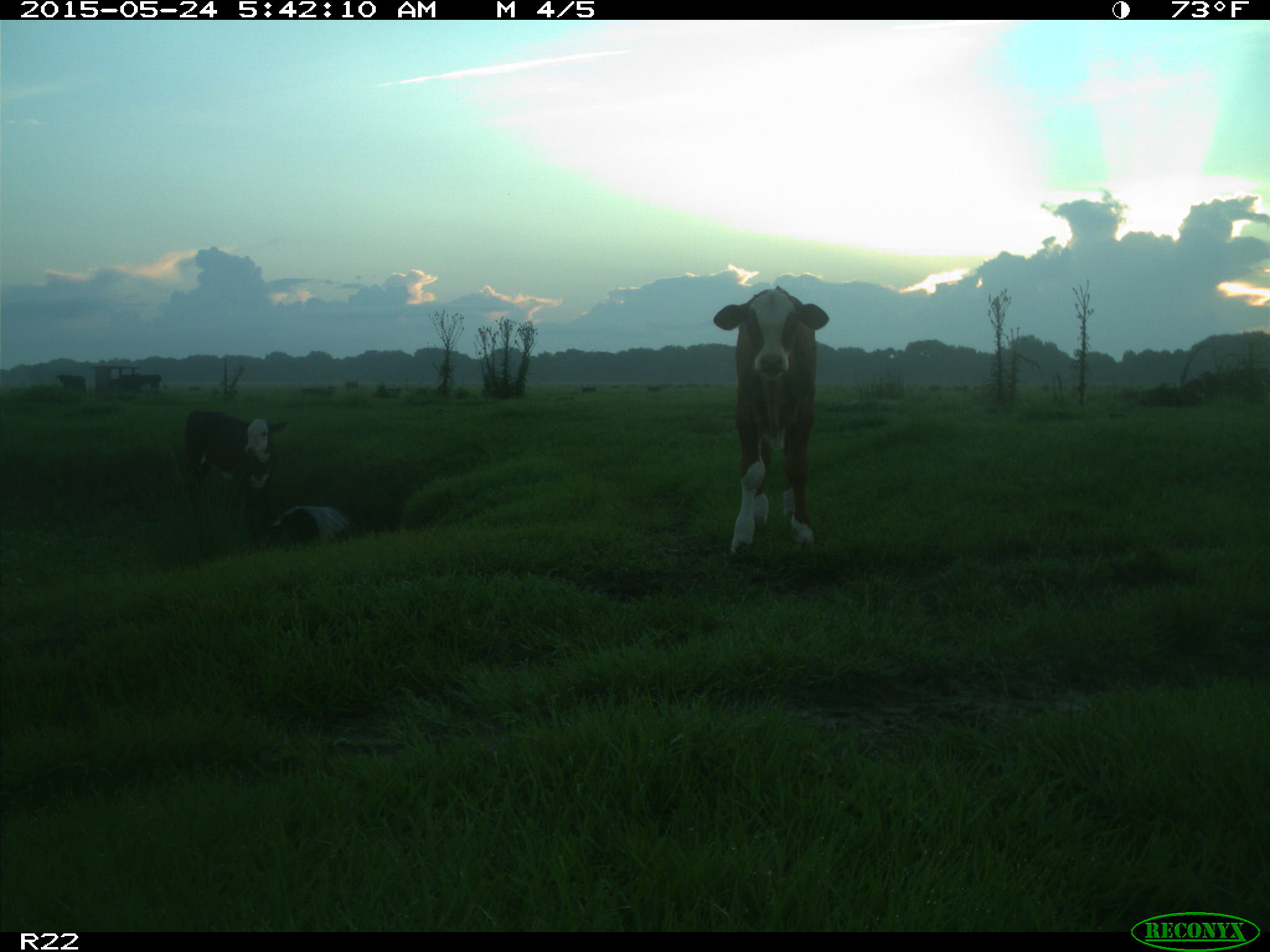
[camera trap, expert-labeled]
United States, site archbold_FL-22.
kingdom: Animalia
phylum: Chordata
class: Mammalia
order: Artiodactyla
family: Bovidae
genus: Bos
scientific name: Bos taurus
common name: domestic cow